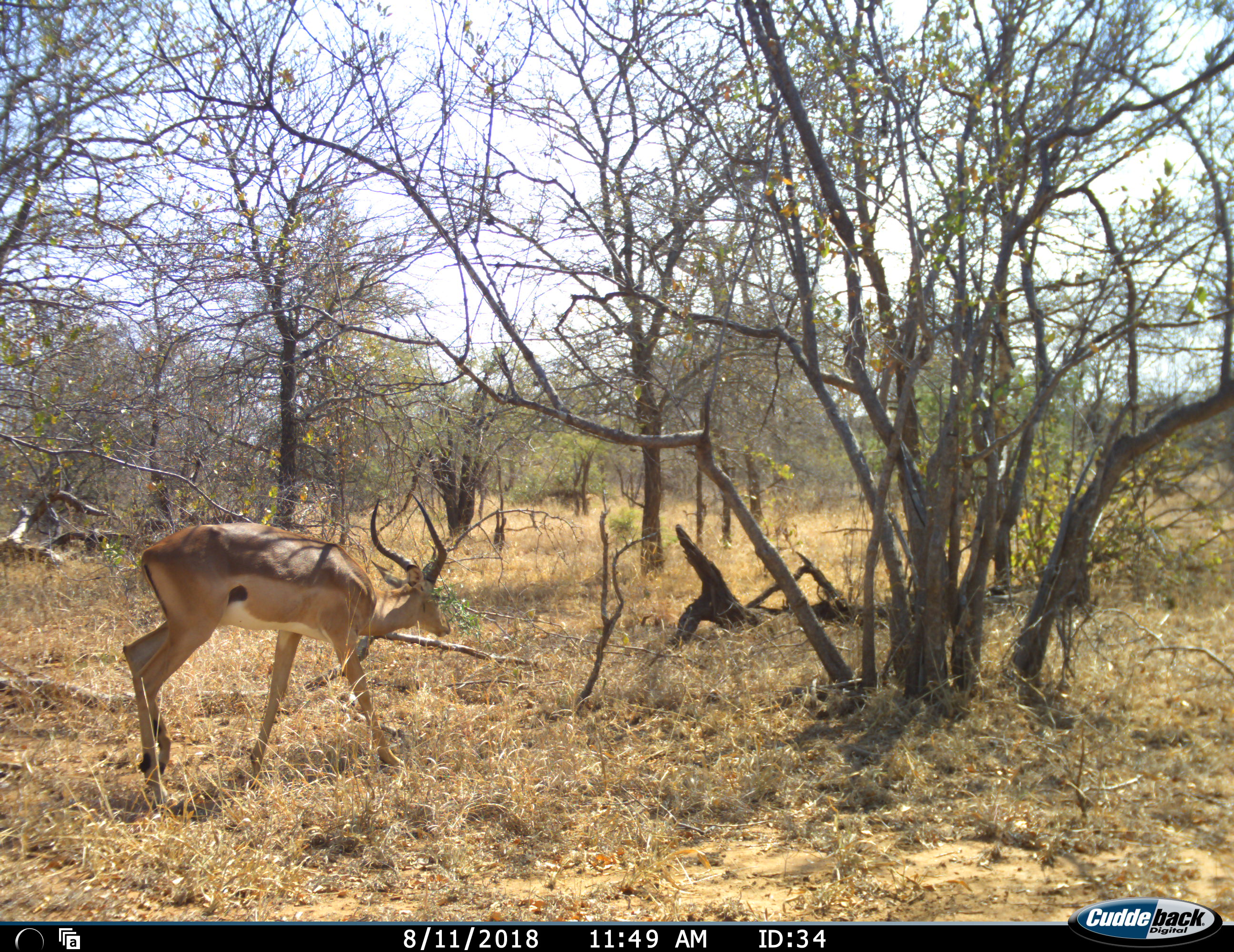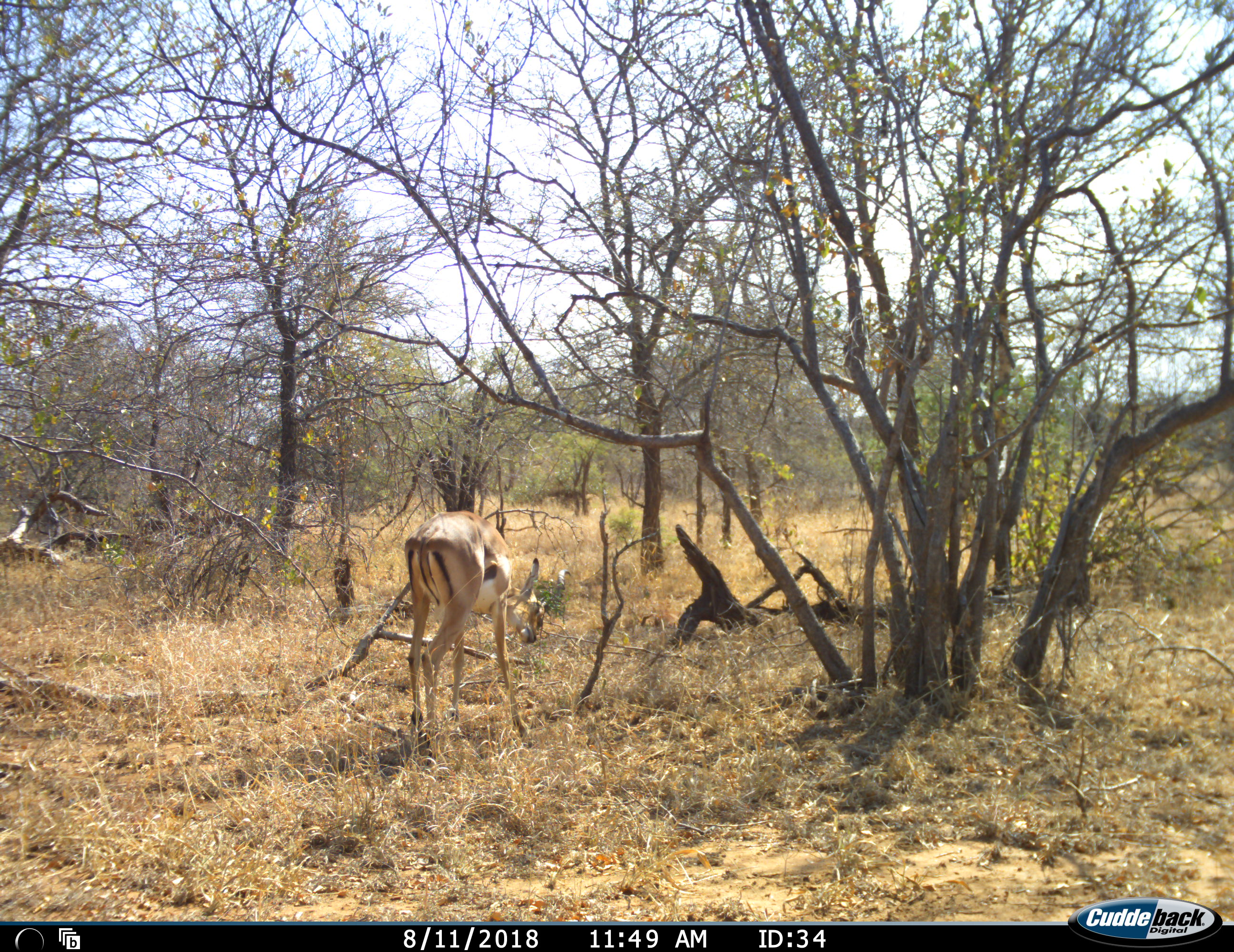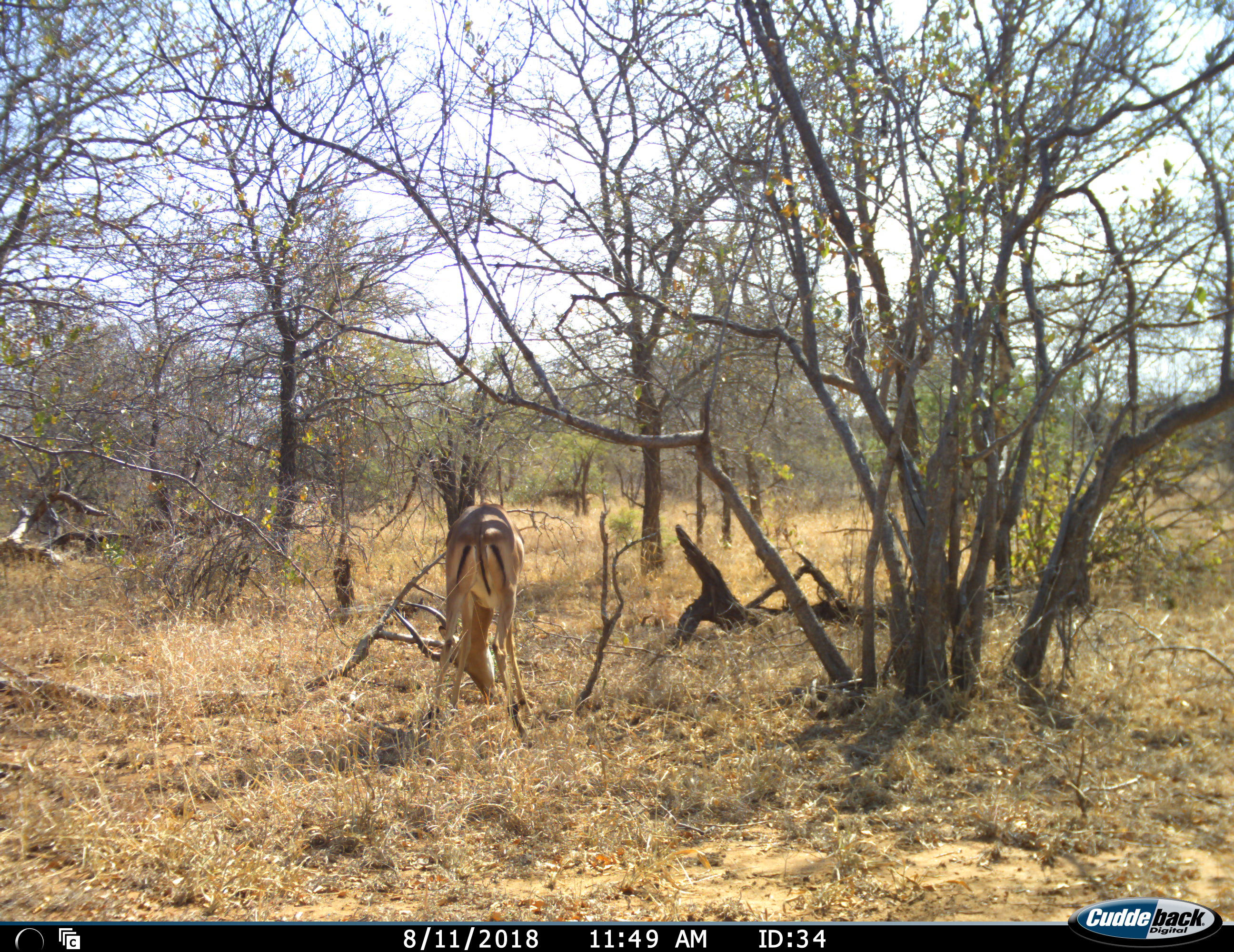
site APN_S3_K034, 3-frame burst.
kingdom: Animalia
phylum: Chordata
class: Mammalia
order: Artiodactyla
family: Bovidae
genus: Aepyceros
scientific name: Aepyceros melampus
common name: impala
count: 1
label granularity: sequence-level